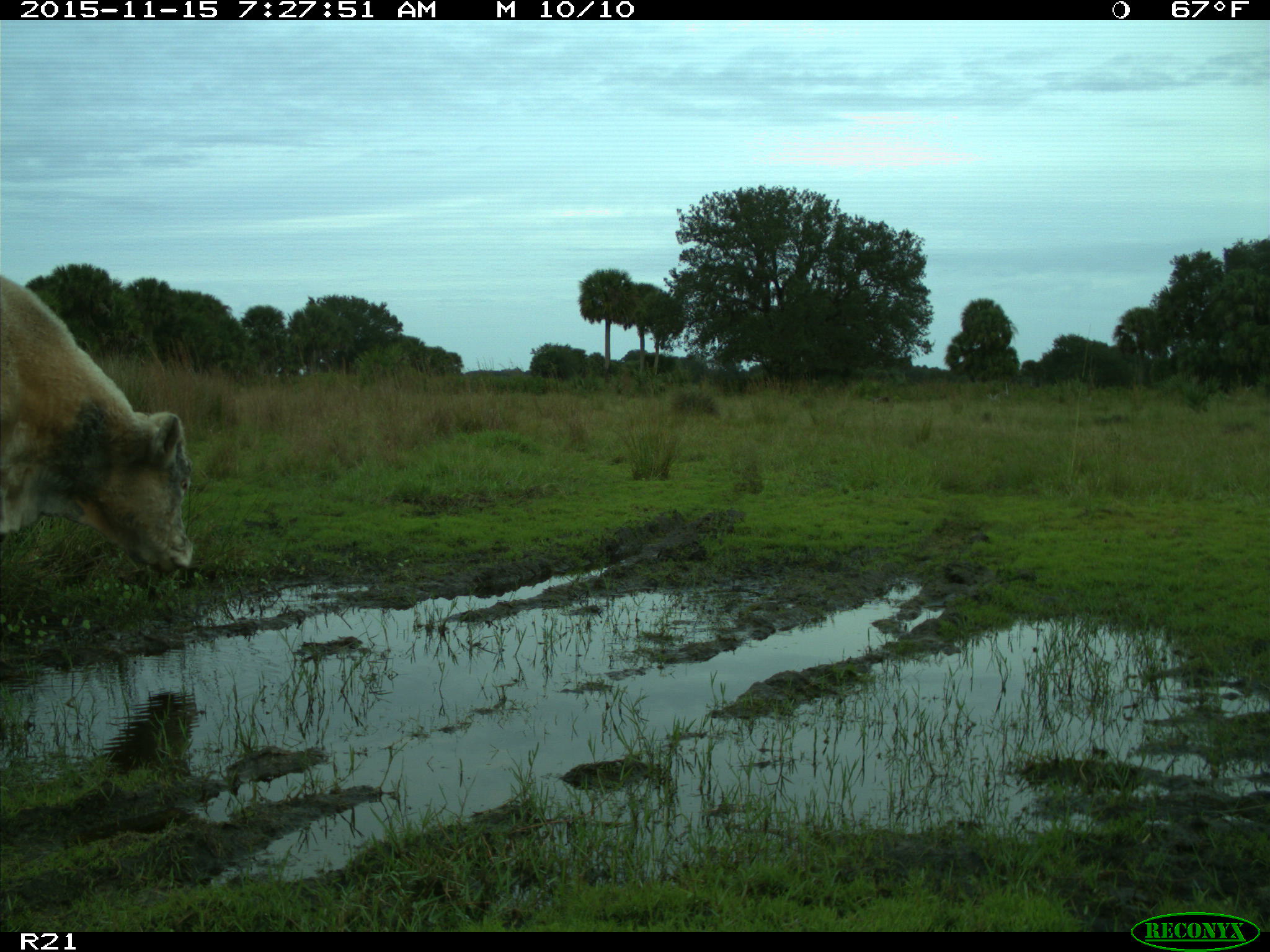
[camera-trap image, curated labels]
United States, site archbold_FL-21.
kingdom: Animalia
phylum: Chordata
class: Mammalia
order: Artiodactyla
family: Bovidae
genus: Bos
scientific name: Bos taurus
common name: domestic cow